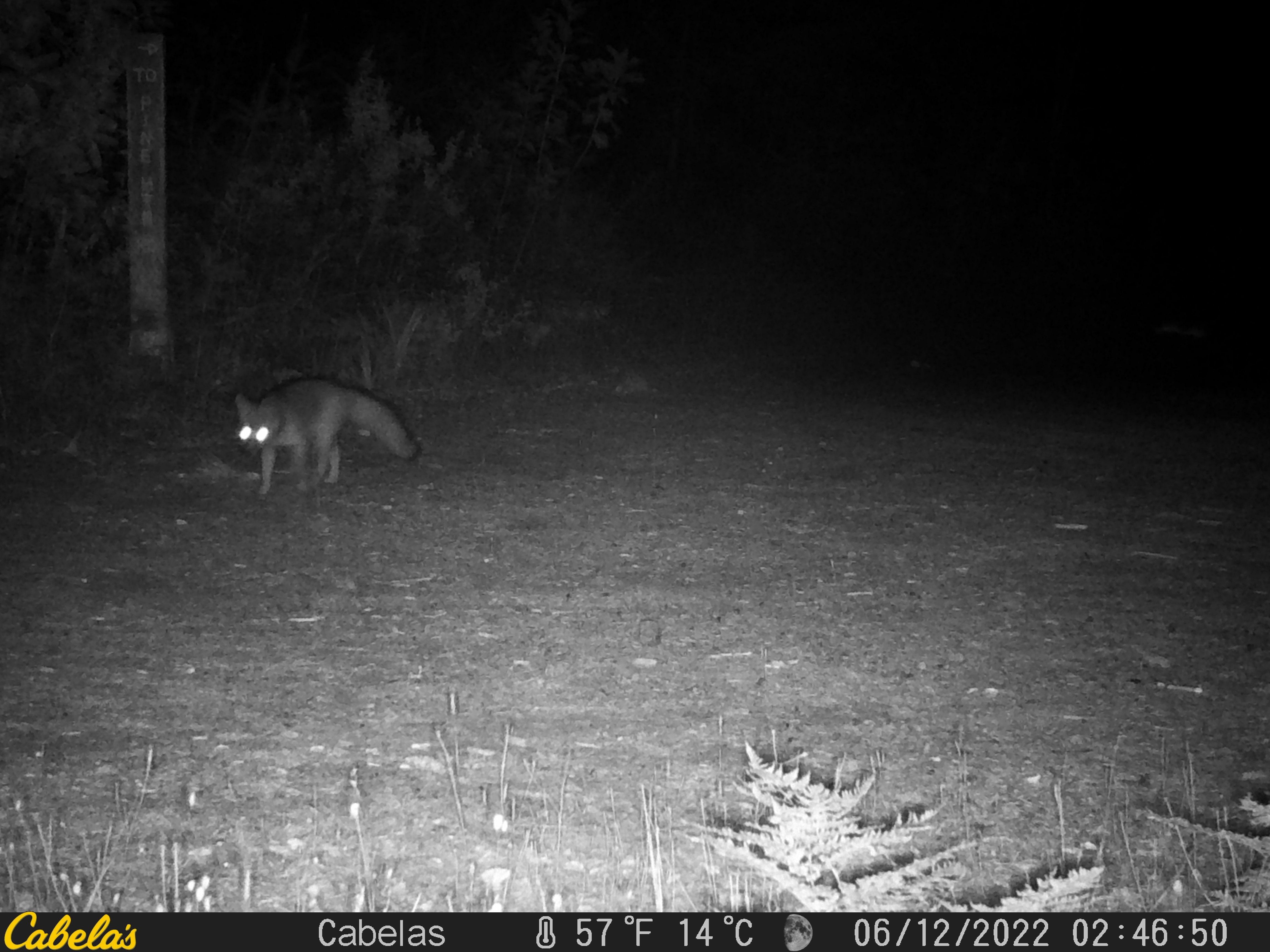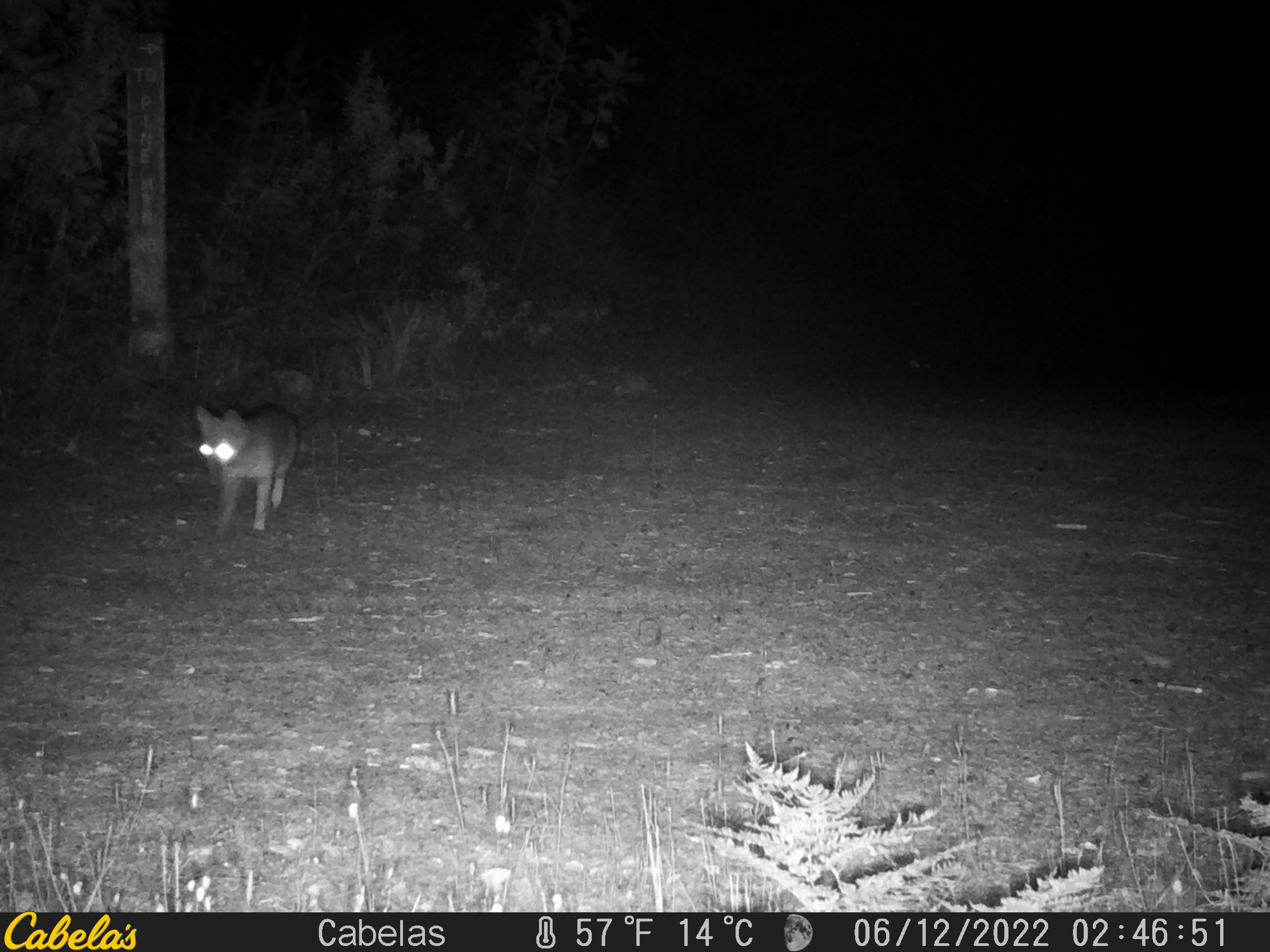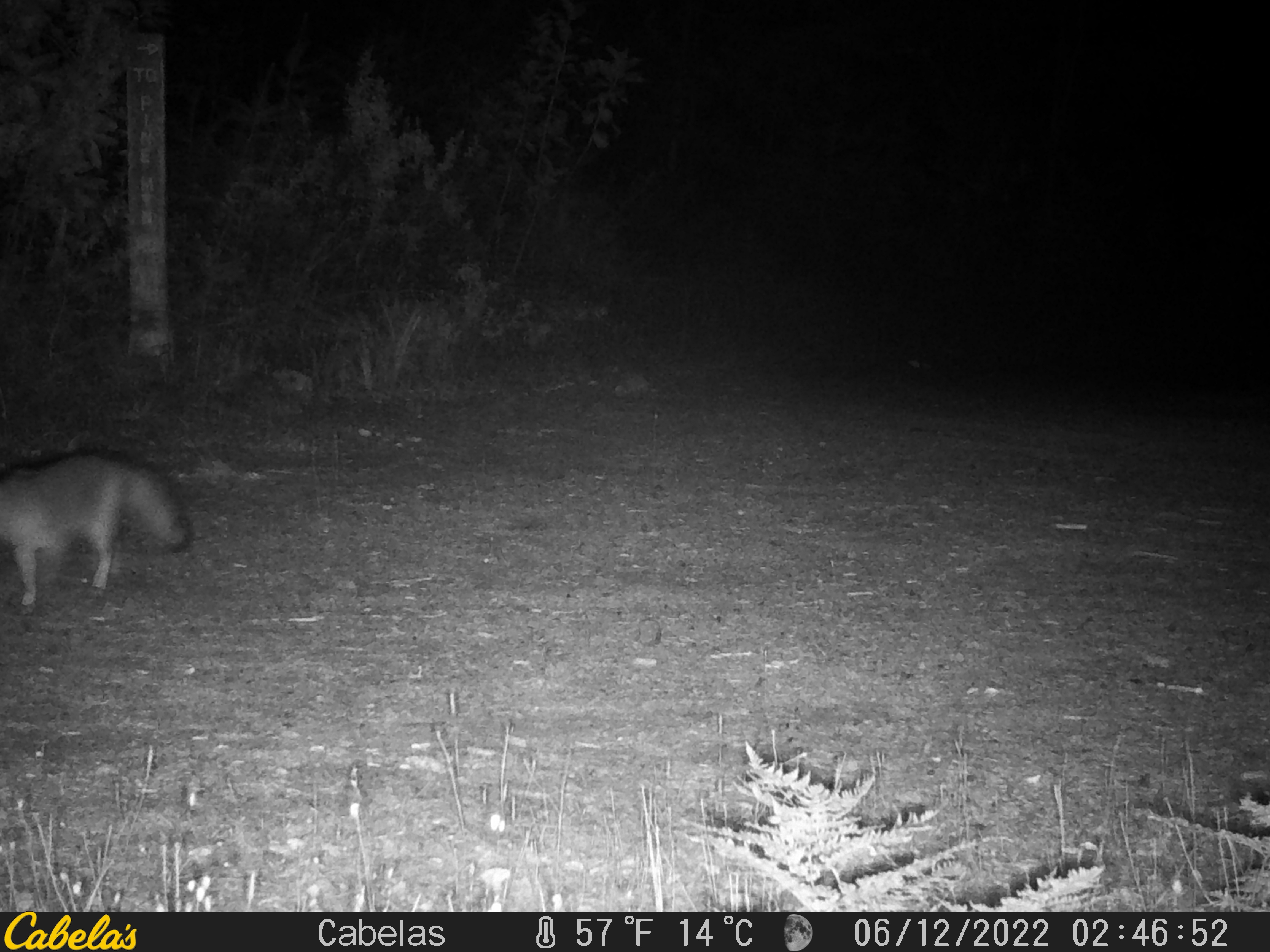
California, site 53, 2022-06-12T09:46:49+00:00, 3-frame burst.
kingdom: Animalia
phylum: Chordata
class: Mammalia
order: Carnivora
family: Canidae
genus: Urocyon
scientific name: Urocyon cinereoargenteus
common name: gray fox